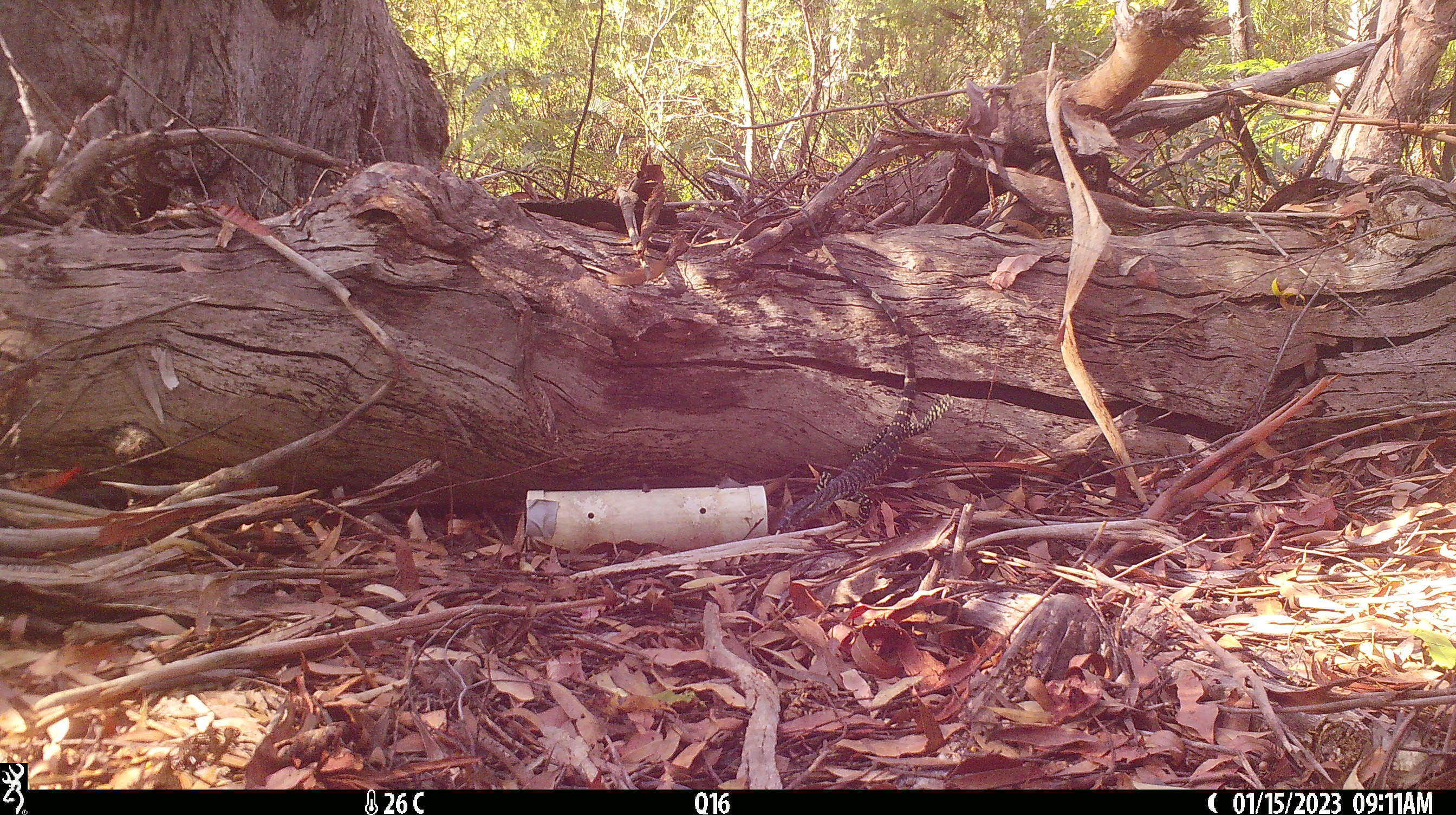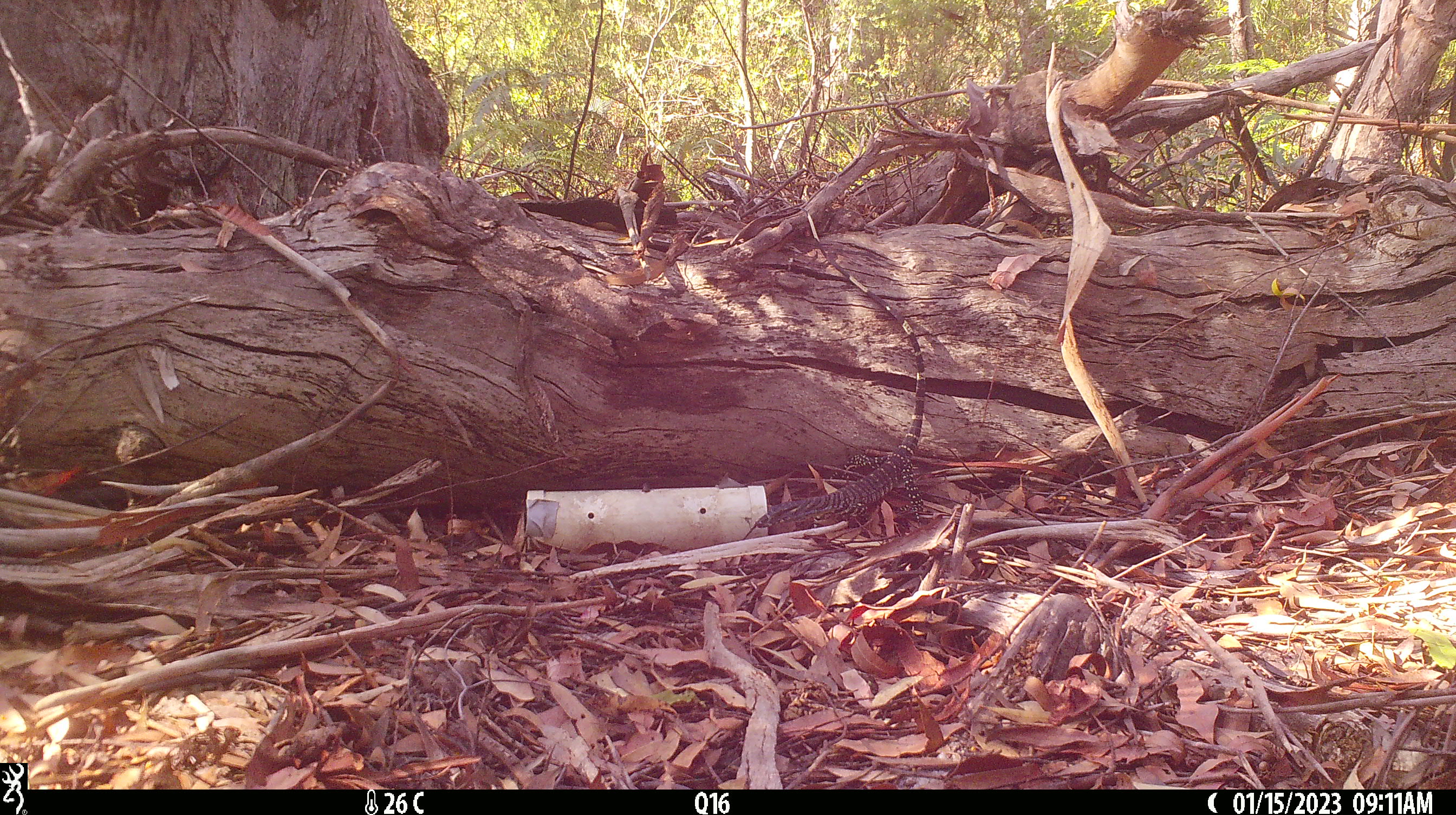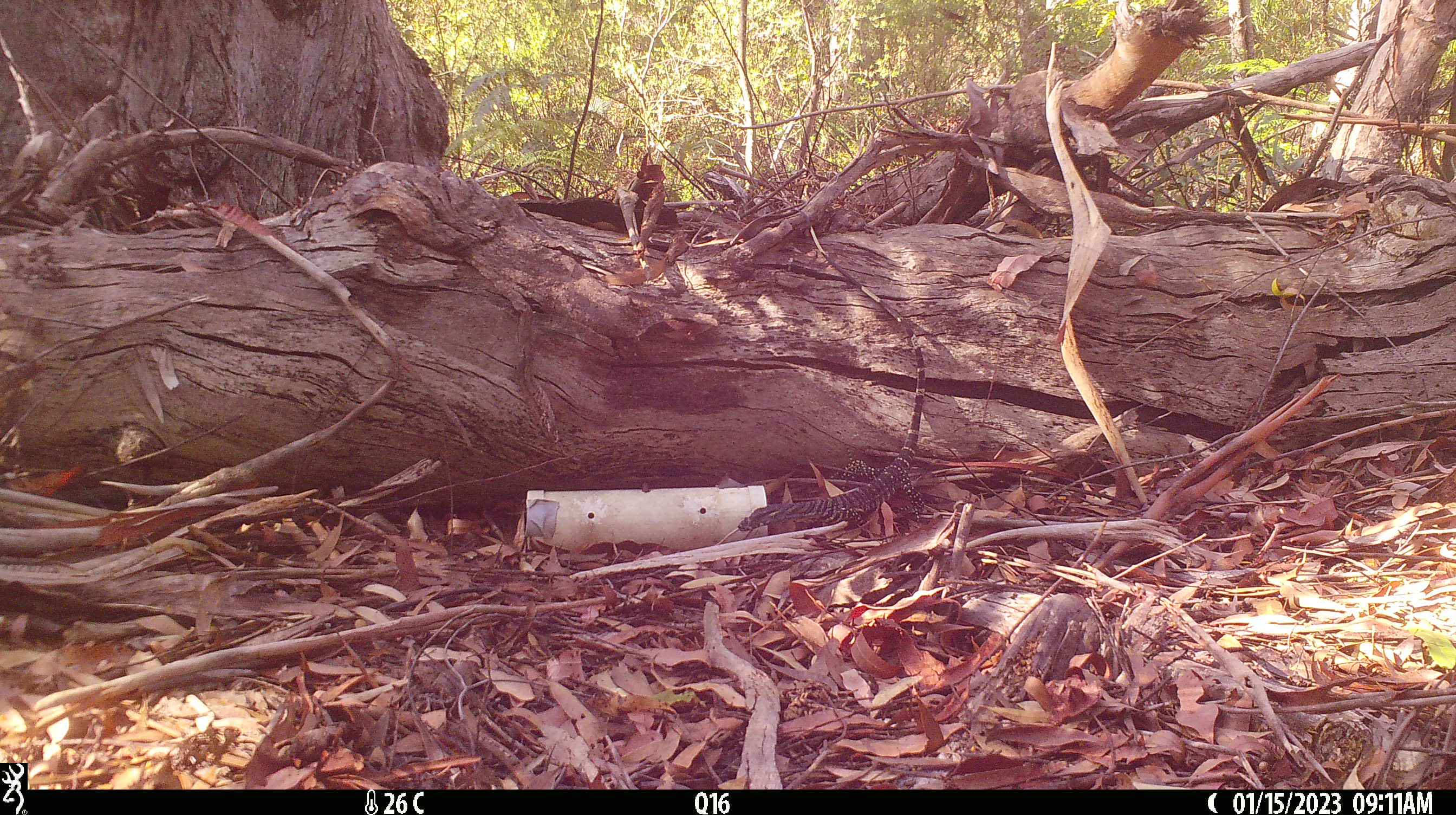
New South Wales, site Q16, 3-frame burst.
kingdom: Animalia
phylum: Chordata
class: Reptilia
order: Squamata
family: Varanidae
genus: Varanus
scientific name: Varanus varius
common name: lace monitor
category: goanna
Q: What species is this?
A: Goanna (lace monitor) (Varanus varius).